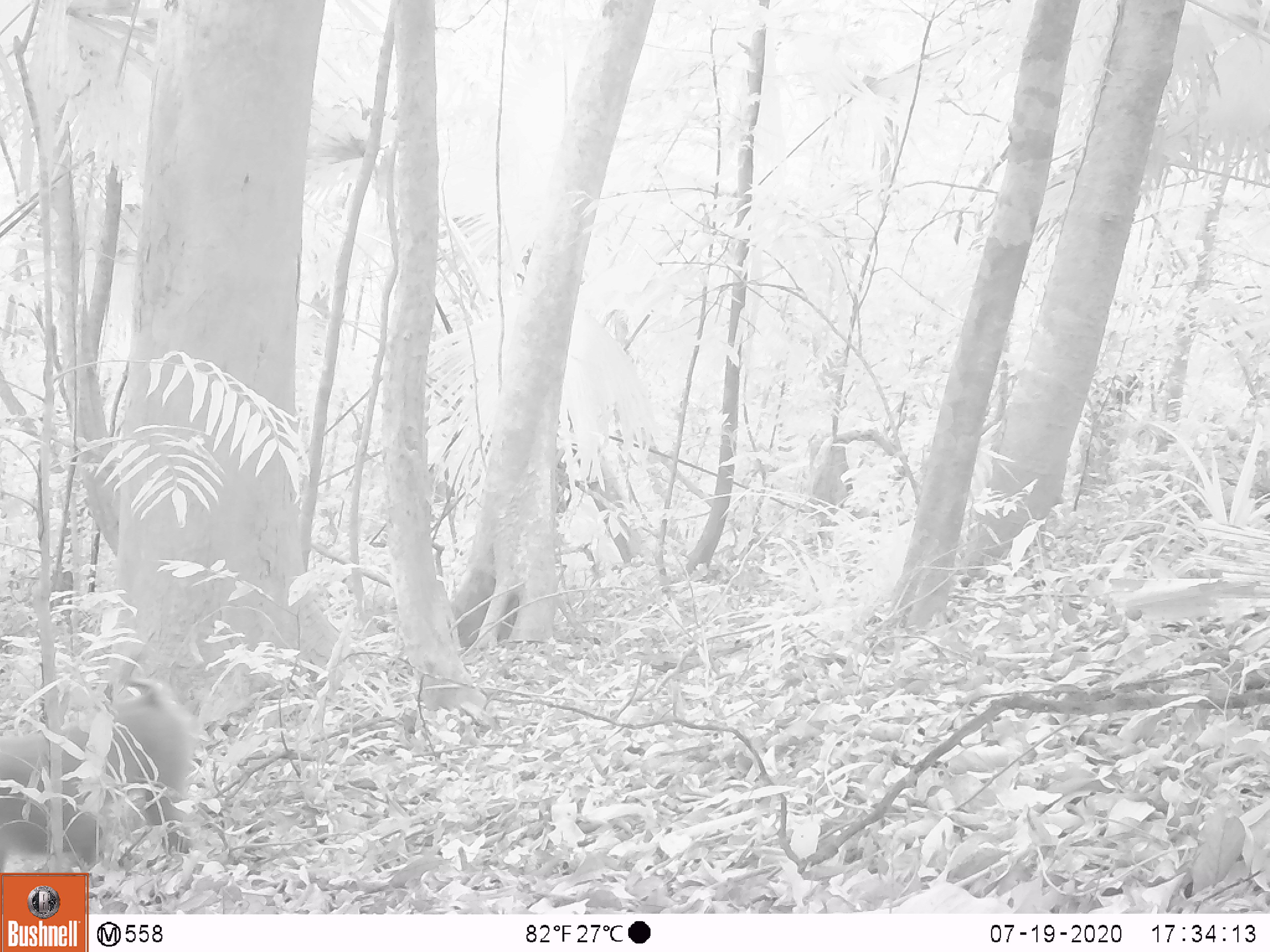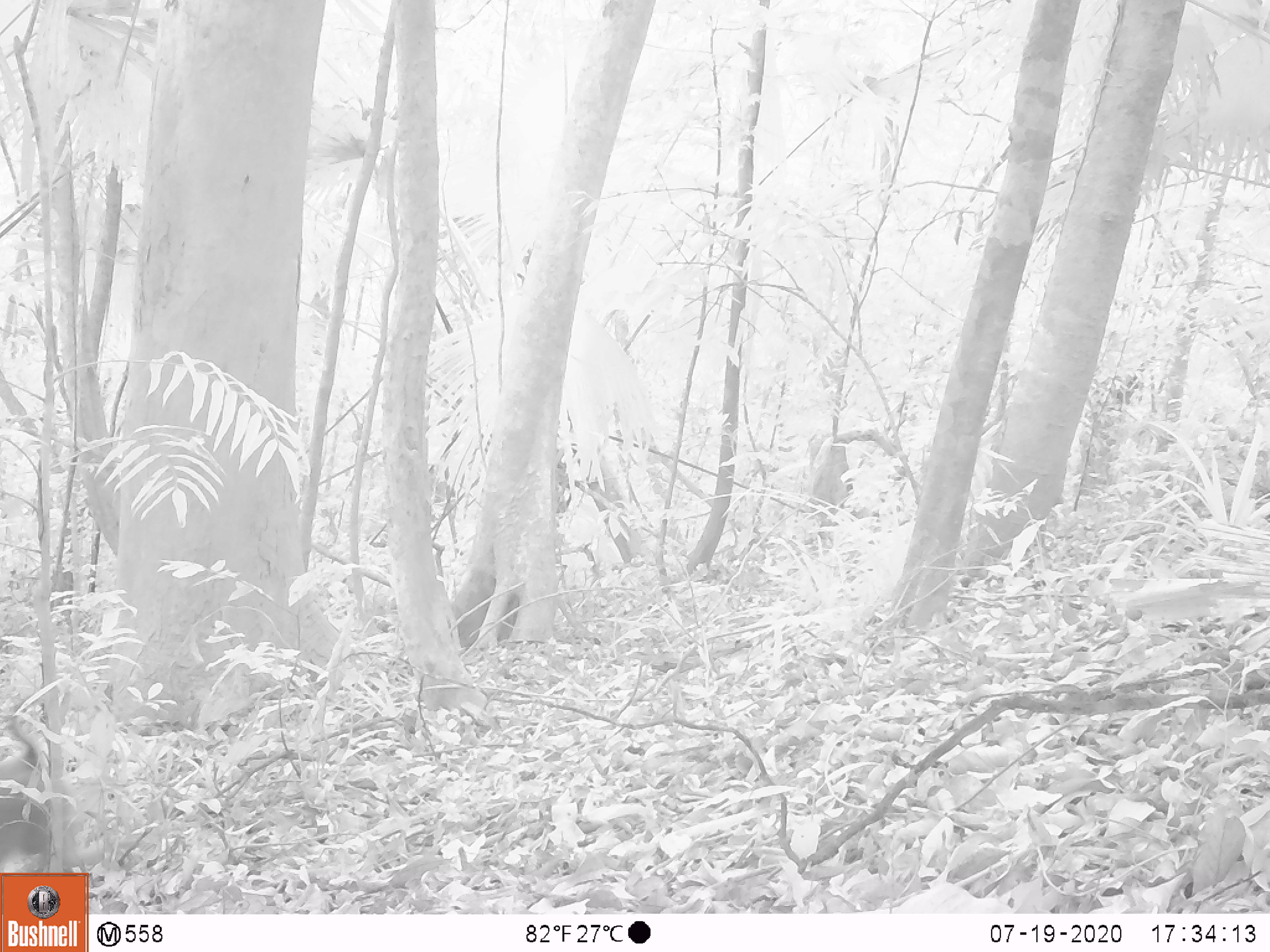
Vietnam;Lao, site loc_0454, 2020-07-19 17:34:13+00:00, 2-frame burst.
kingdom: Animalia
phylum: Chordata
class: Mammalia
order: Primates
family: Cercopithecidae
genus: Macaca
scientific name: Macaca nemestrina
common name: pig-tailed macaque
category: pig tailed macaque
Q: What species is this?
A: Pig tailed macaque (pig-tailed macaque) (Macaca nemestrina).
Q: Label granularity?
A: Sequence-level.